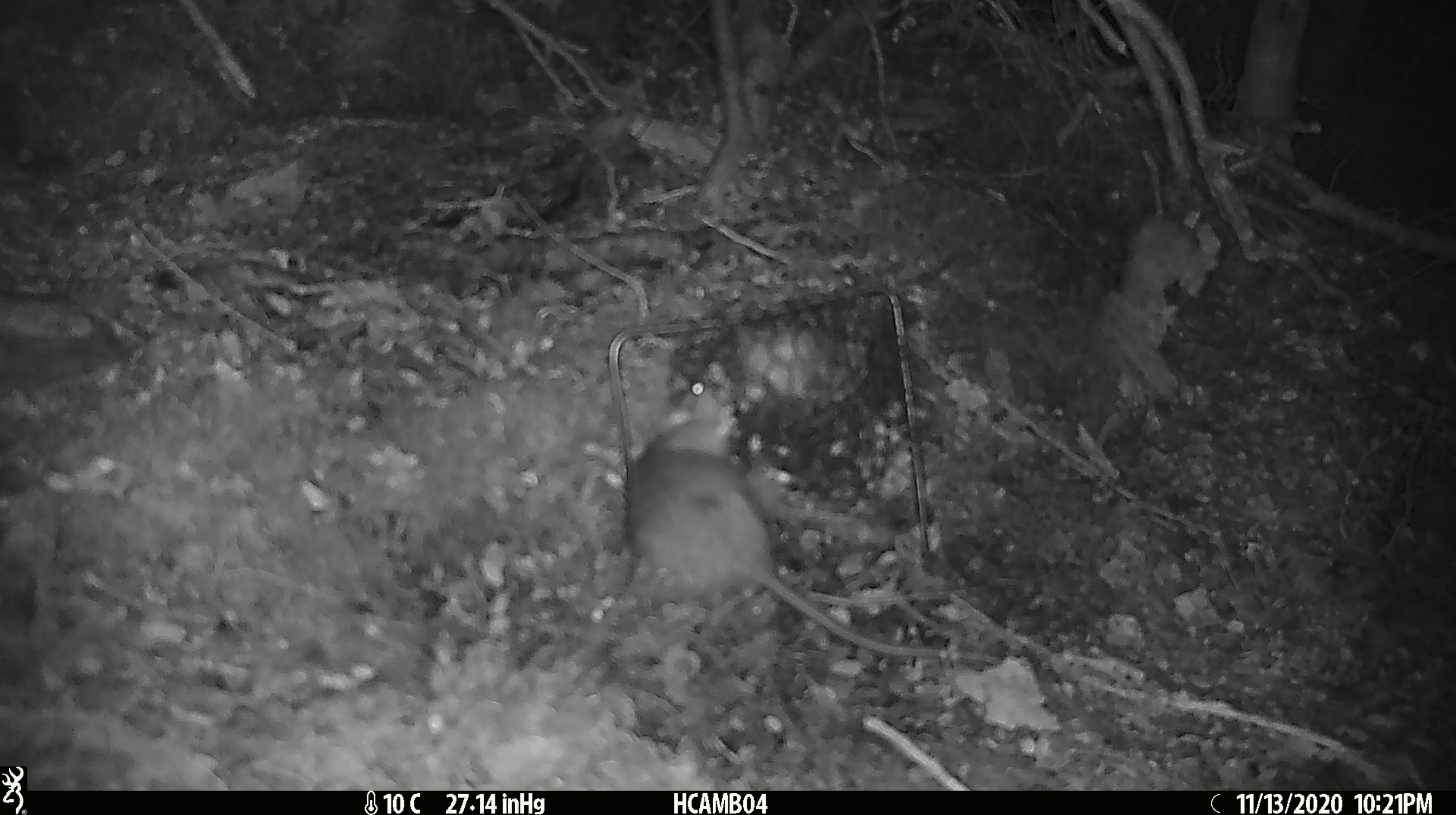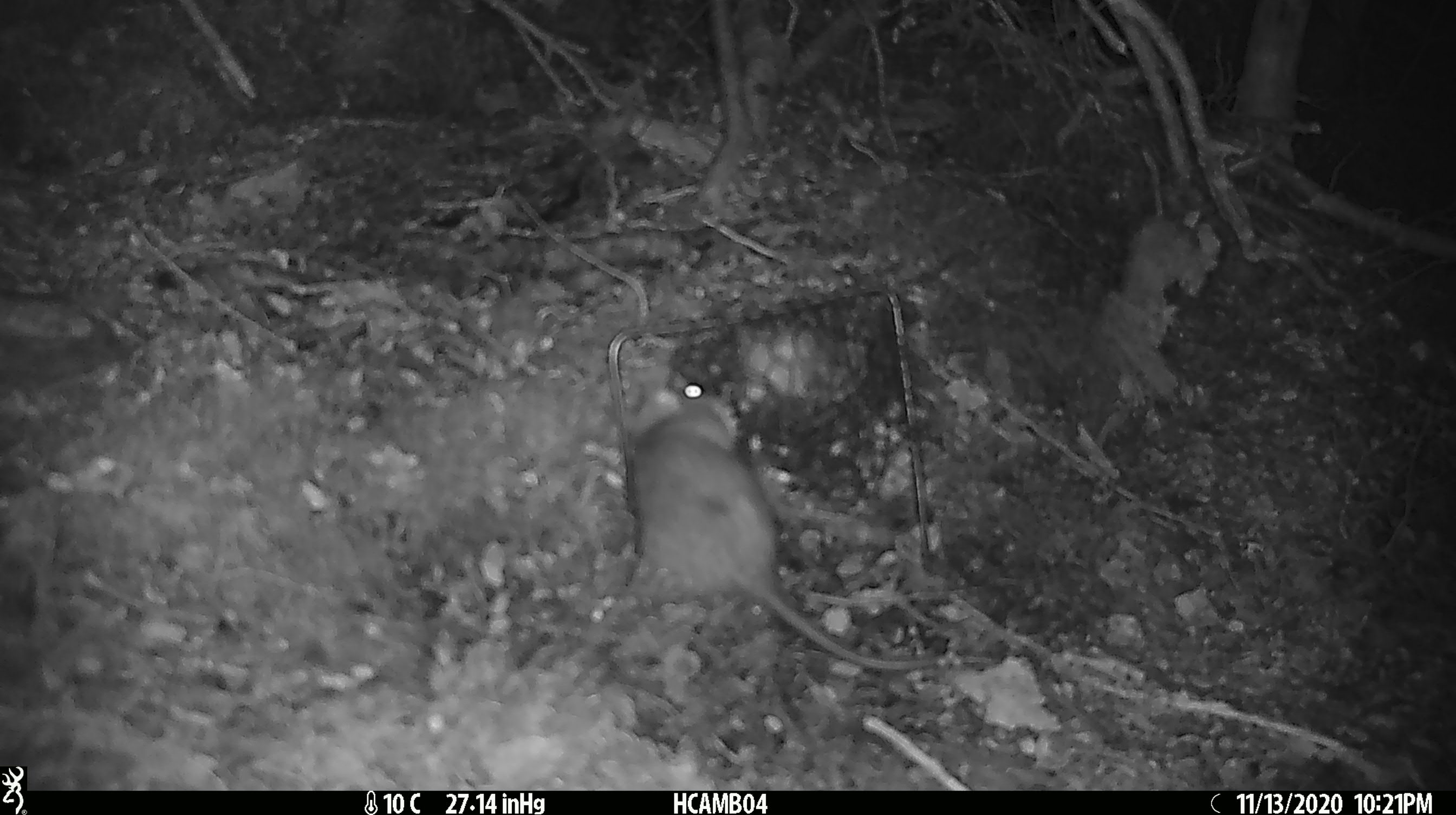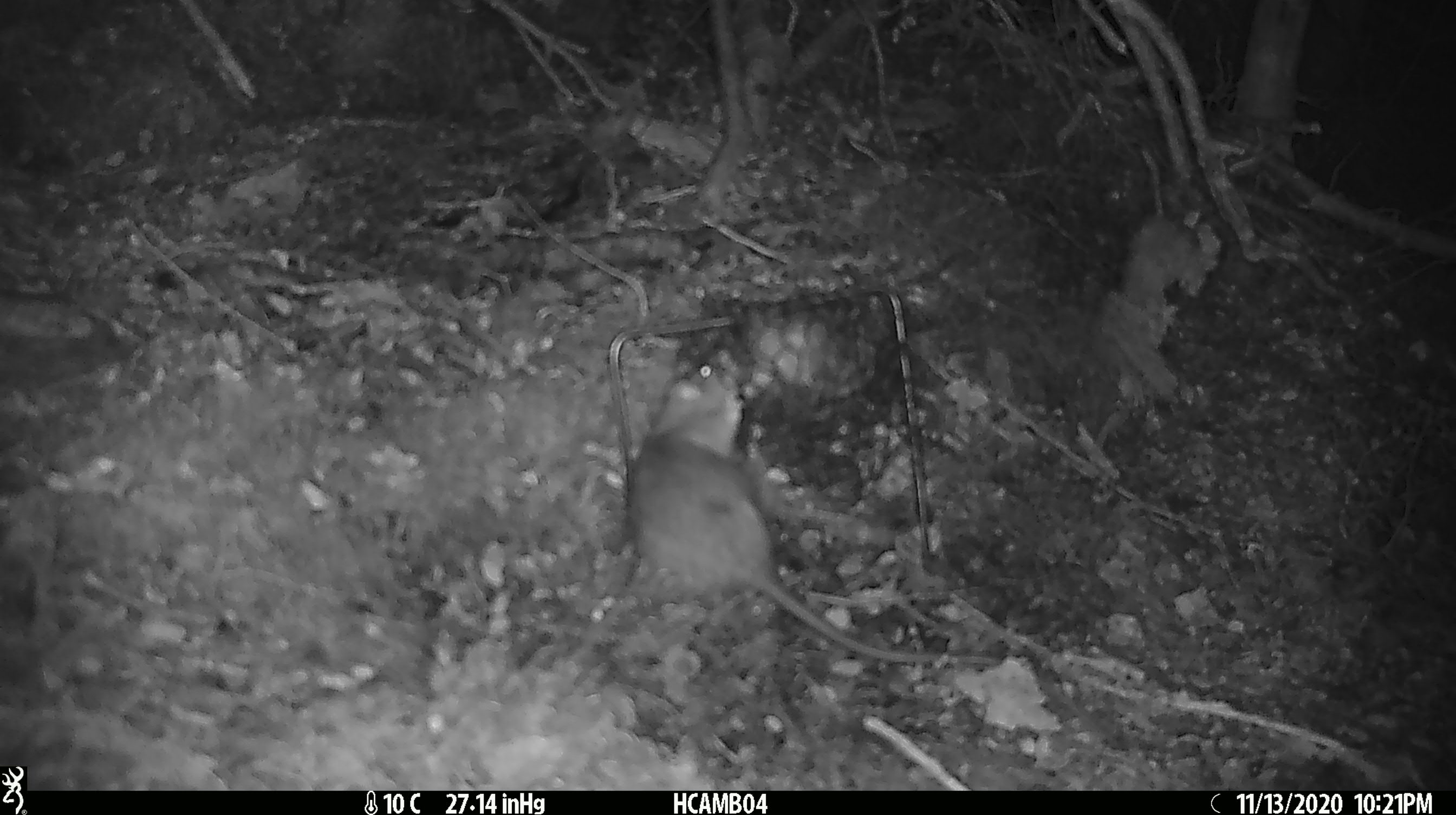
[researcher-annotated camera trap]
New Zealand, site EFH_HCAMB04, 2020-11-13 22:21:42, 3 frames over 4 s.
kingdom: Animalia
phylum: Chordata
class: Mammalia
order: Rodentia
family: Muridae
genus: Rattus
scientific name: Rattus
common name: rat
Rat (Rattus).